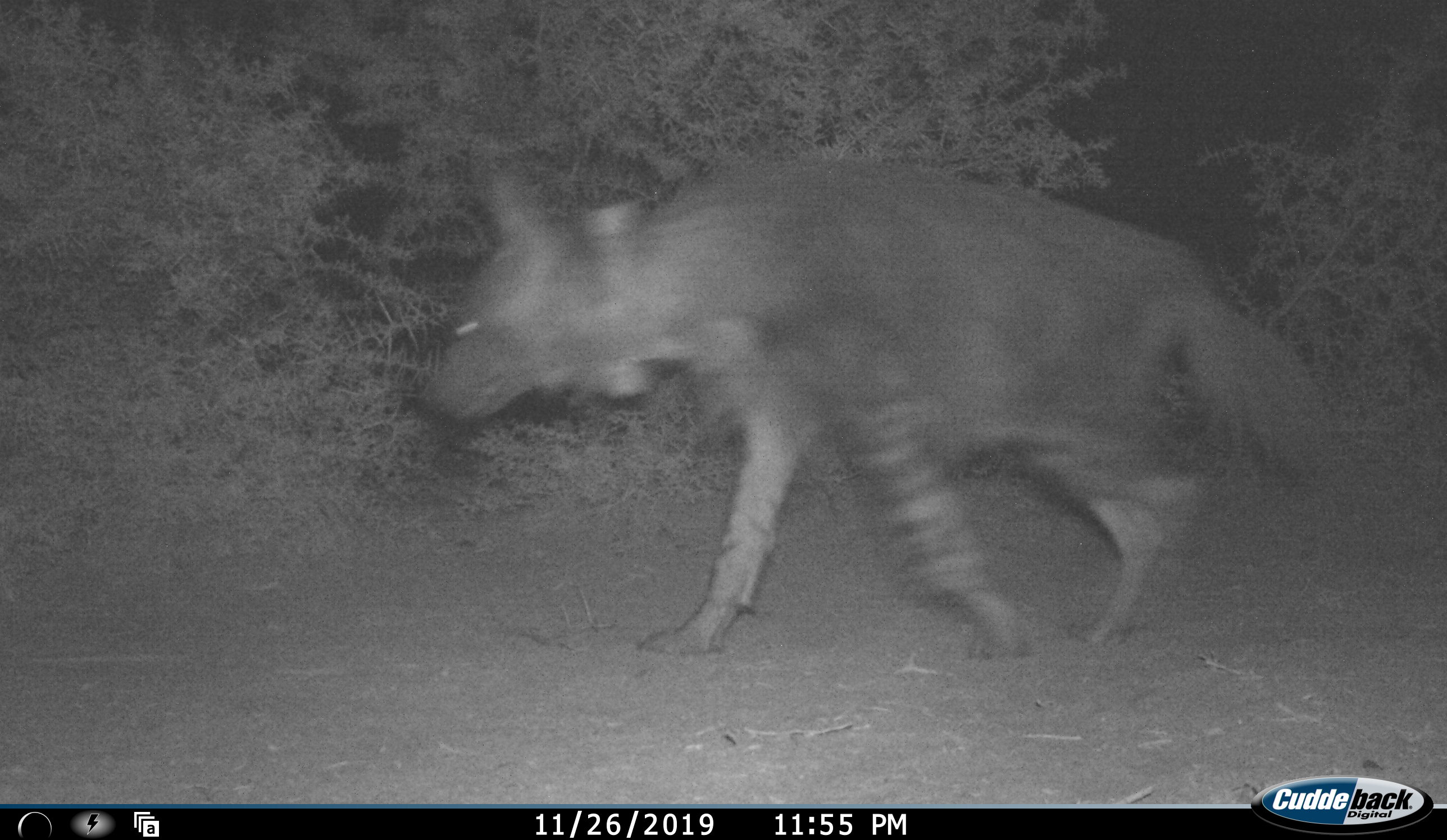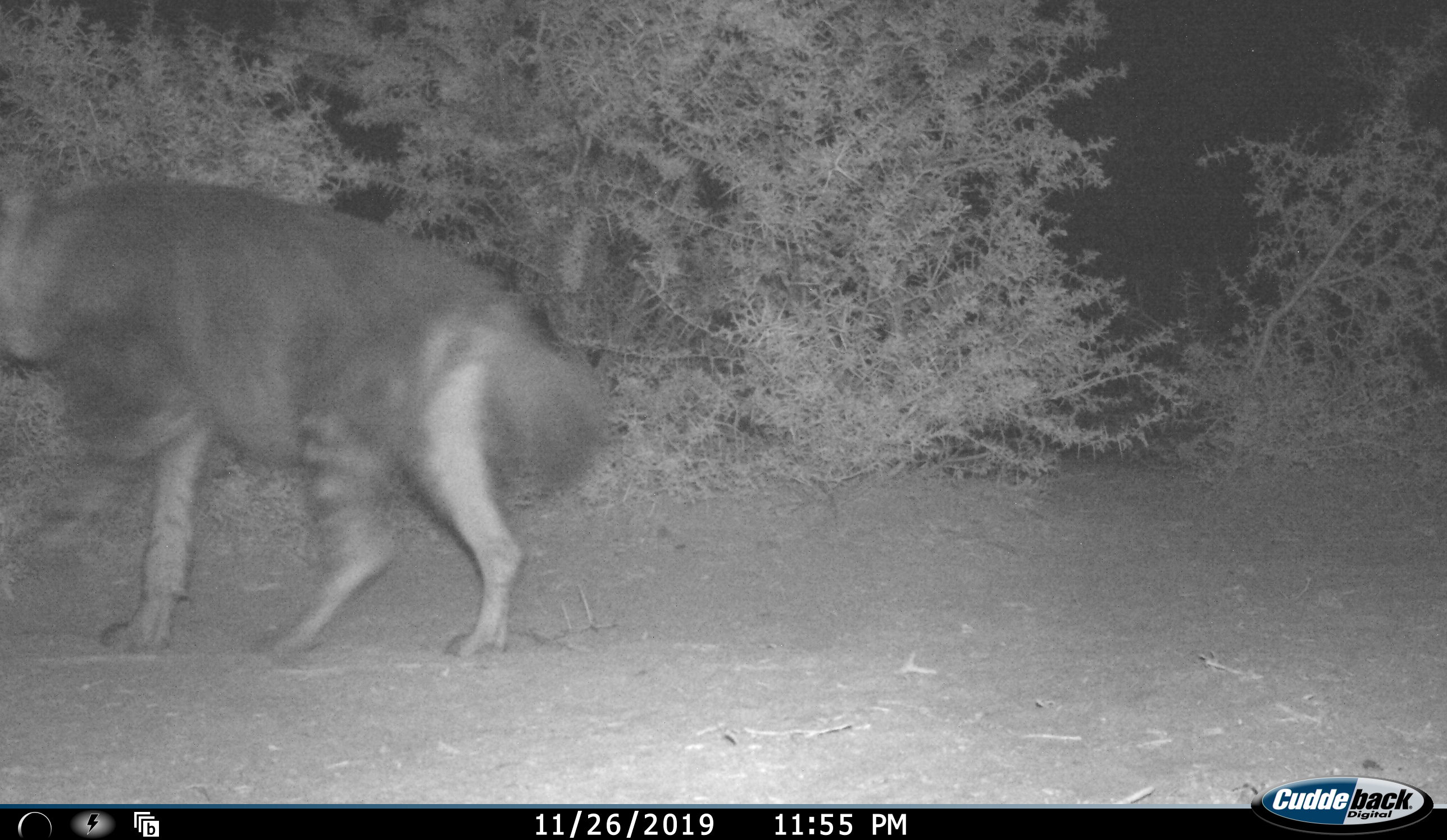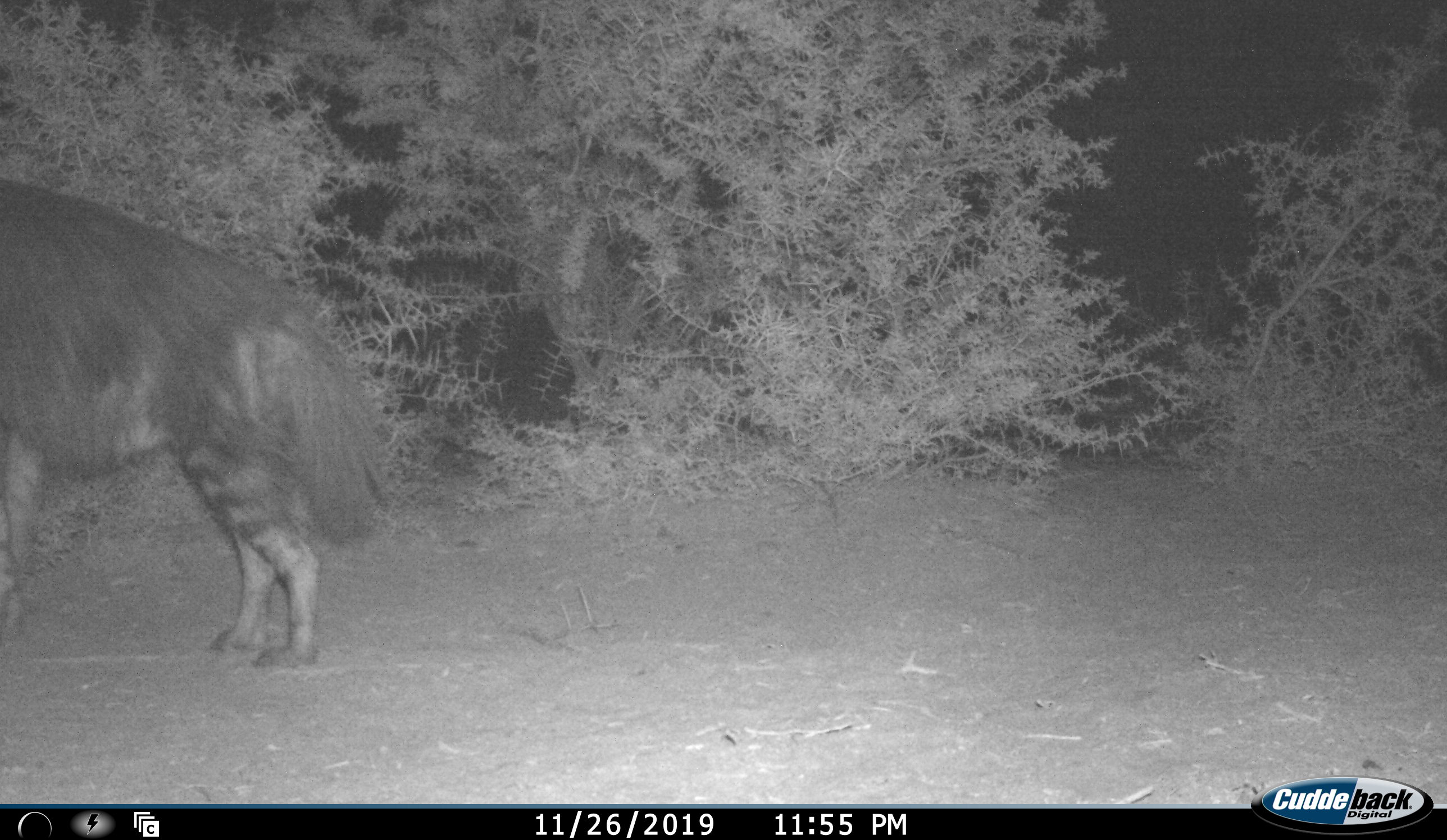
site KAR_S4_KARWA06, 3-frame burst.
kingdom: Animalia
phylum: Chordata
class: Mammalia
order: Carnivora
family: Hyaenidae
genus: Parahyaena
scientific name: Parahyaena brunnea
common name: brown hyena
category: hyenabrown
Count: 1.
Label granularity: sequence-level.